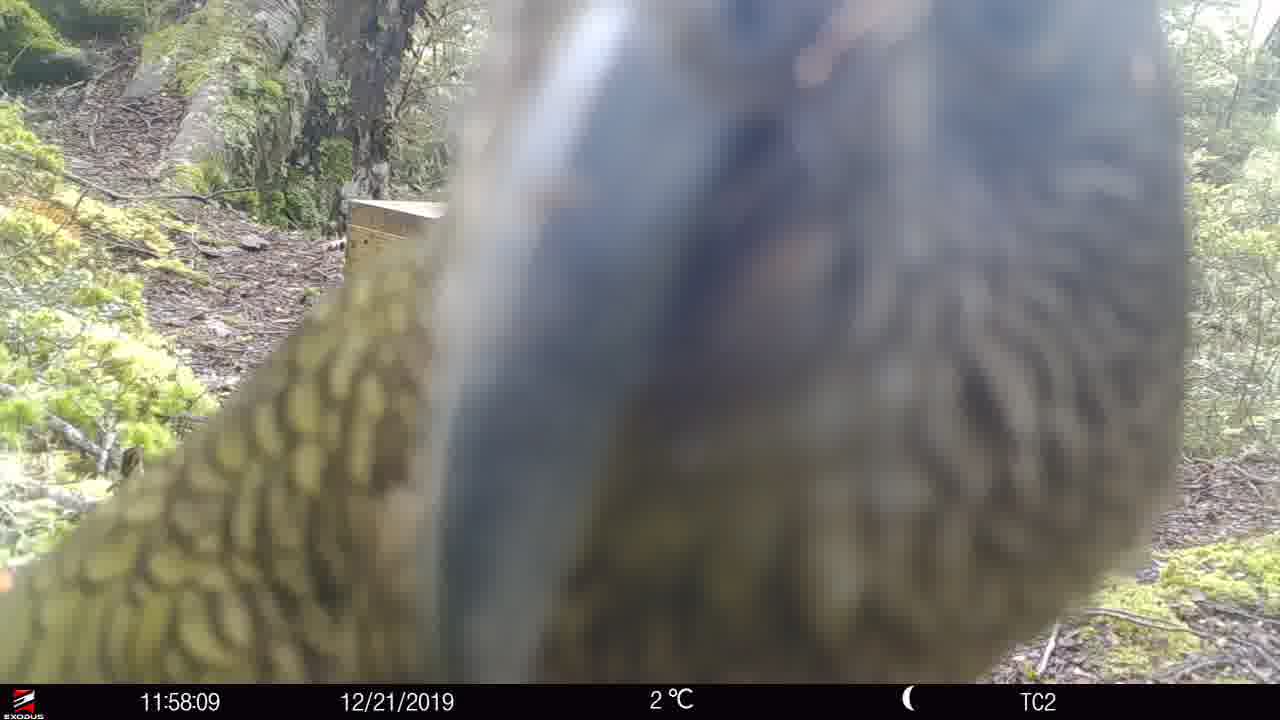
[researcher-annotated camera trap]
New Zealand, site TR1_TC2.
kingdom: Animalia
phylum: Chordata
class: Aves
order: Psittaciformes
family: Strigopidae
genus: Nestor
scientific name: Nestor notabilis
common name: kea